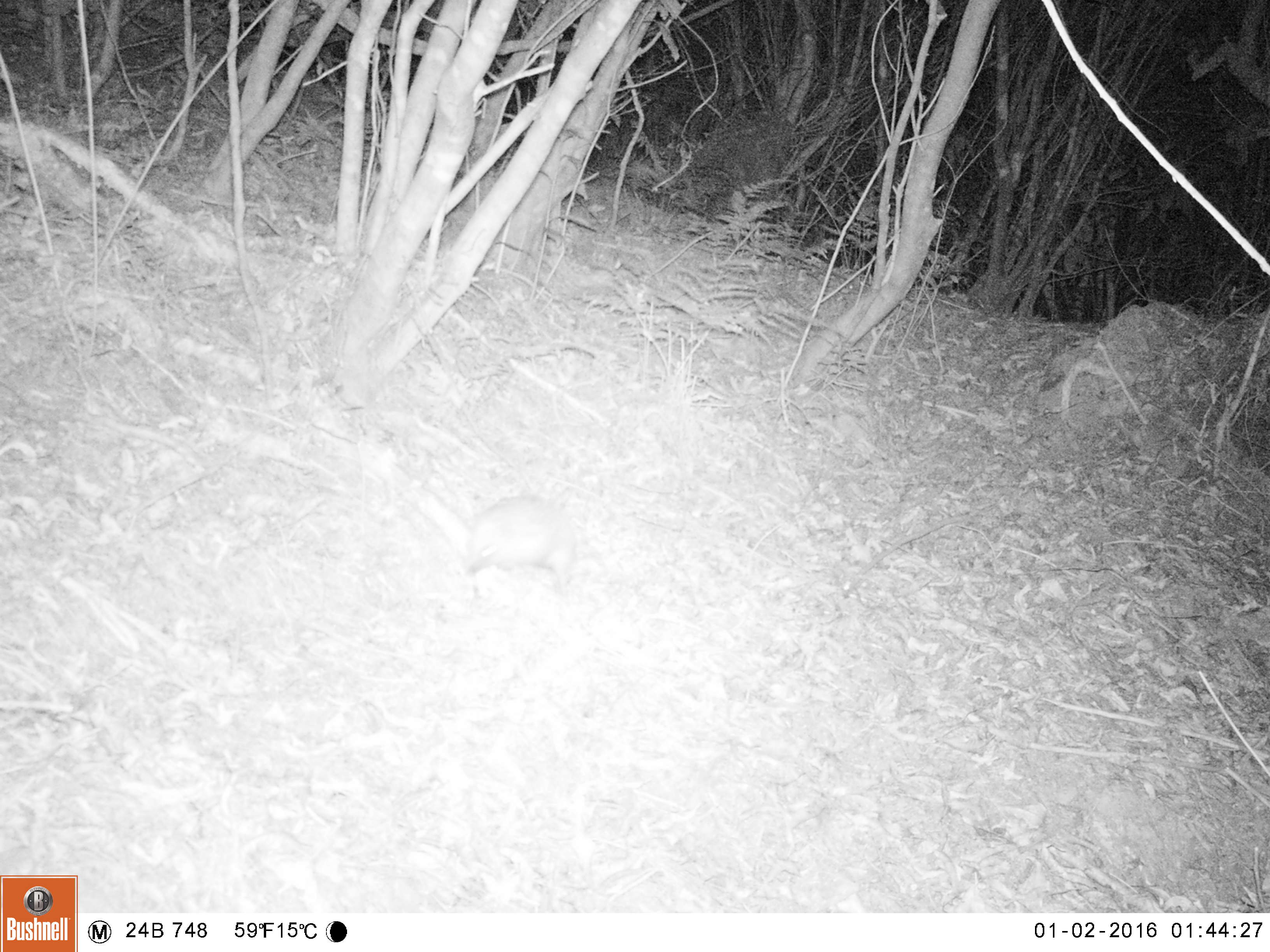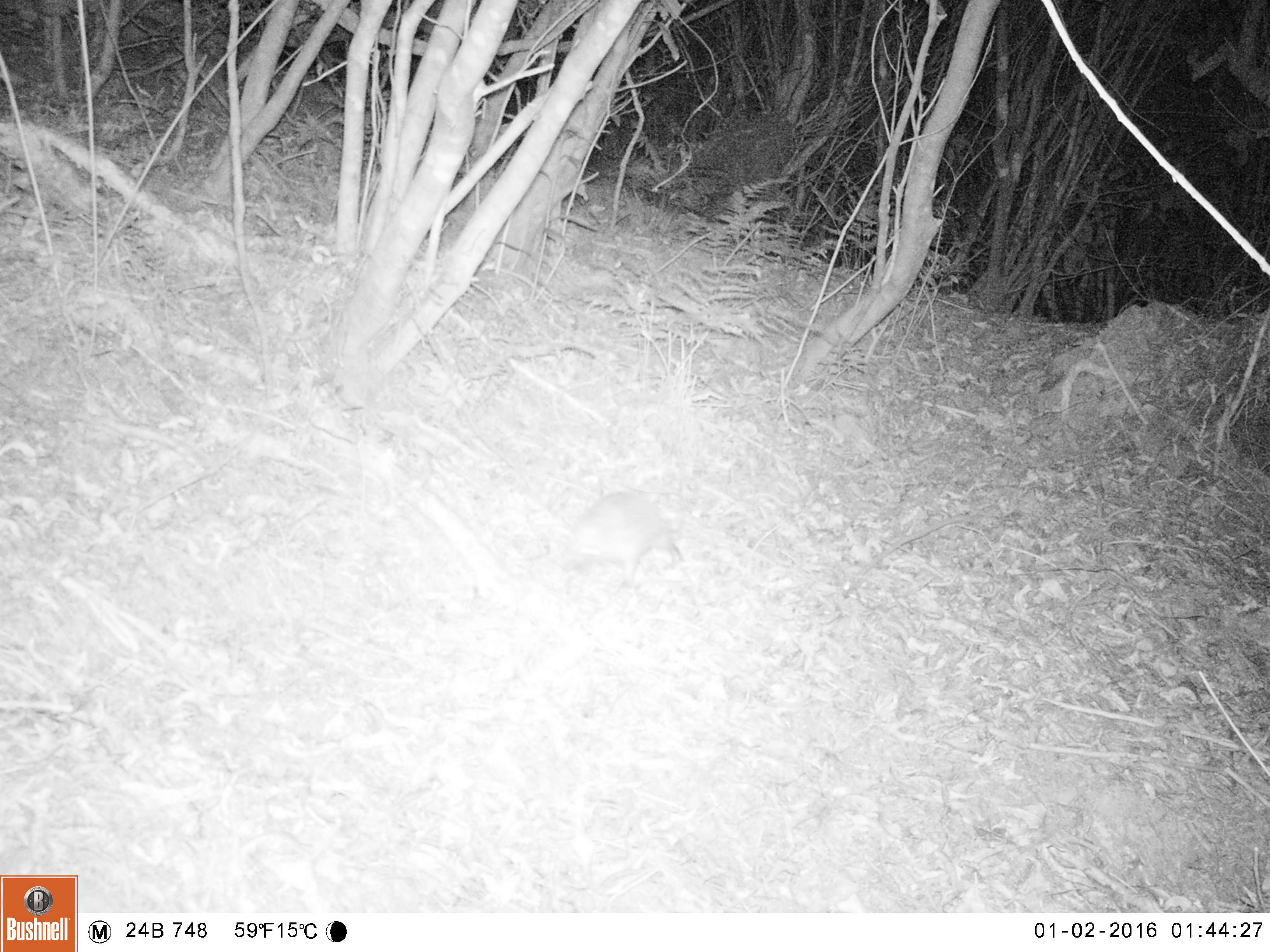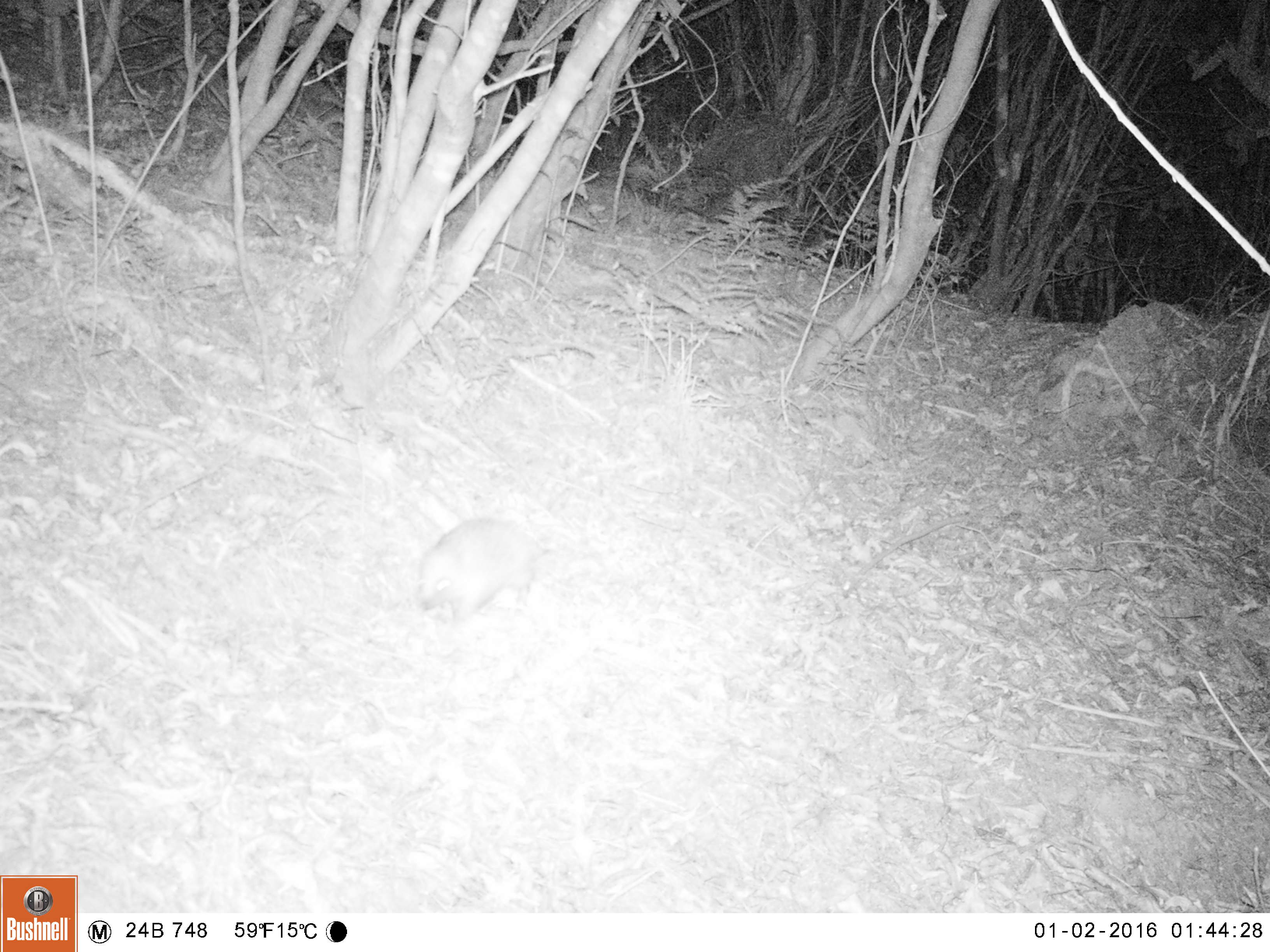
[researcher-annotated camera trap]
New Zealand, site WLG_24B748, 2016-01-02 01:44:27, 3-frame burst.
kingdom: Animalia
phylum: Chordata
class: Mammalia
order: Eulipotyphla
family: Erinaceidae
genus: Erinaceus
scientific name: Erinaceus europaeus europaeus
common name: european hedgehog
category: hedgehog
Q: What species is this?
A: Hedgehog (european hedgehog) (Erinaceus europaeus europaeus).